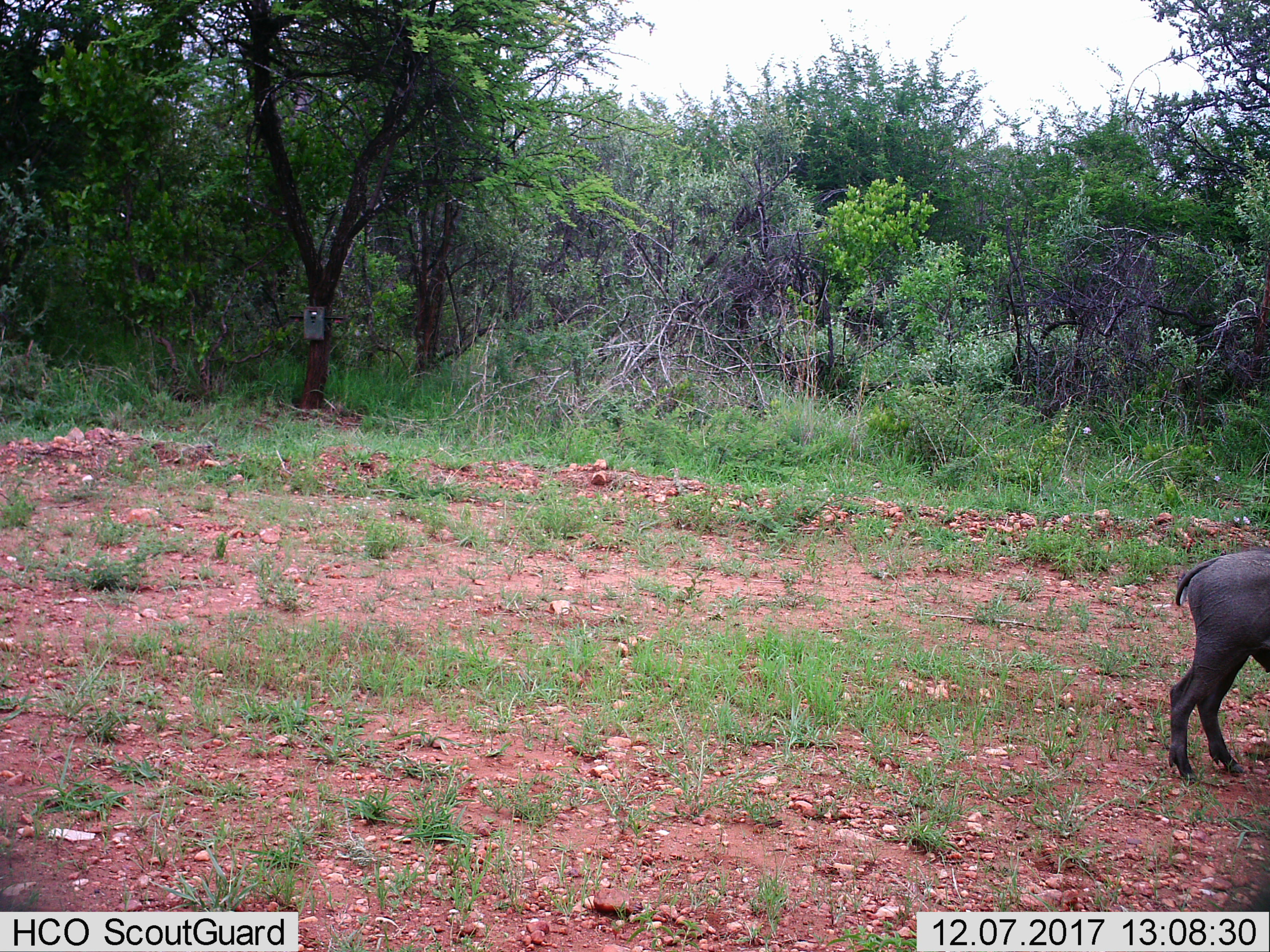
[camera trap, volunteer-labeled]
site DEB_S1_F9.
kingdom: Animalia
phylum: Chordata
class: Mammalia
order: Artiodactyla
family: Suidae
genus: Phacochoerus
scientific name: Phacochoerus africanus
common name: warthog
Warthog (Phacochoerus africanus), count 1. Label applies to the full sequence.